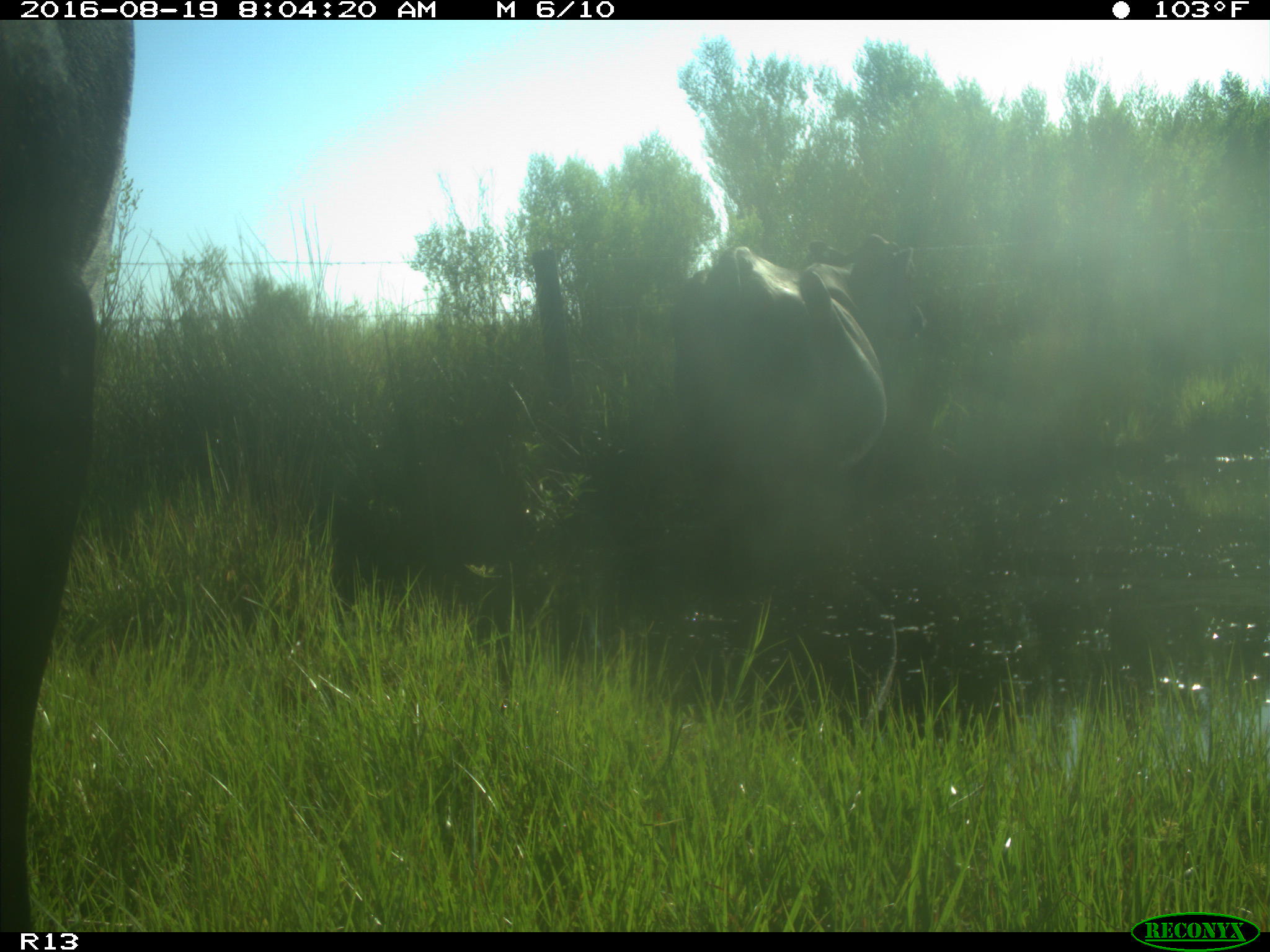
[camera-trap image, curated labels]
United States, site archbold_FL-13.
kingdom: Animalia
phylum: Chordata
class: Mammalia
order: Artiodactyla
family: Bovidae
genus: Bos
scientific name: Bos taurus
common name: domestic cow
Bos taurus (domestic cow).